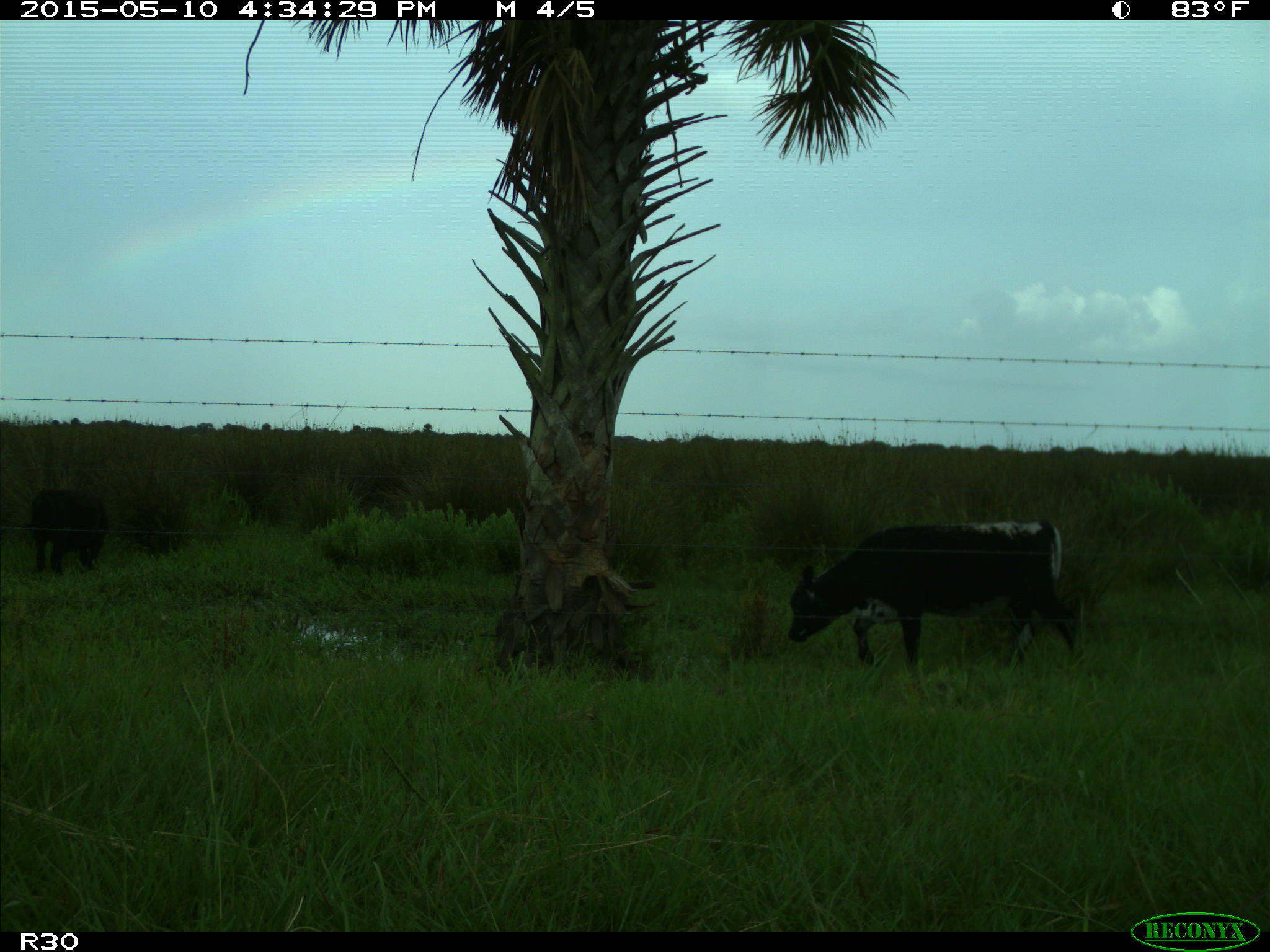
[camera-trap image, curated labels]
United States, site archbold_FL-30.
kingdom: Animalia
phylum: Chordata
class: Mammalia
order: Artiodactyla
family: Bovidae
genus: Bos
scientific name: Bos taurus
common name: domestic cow